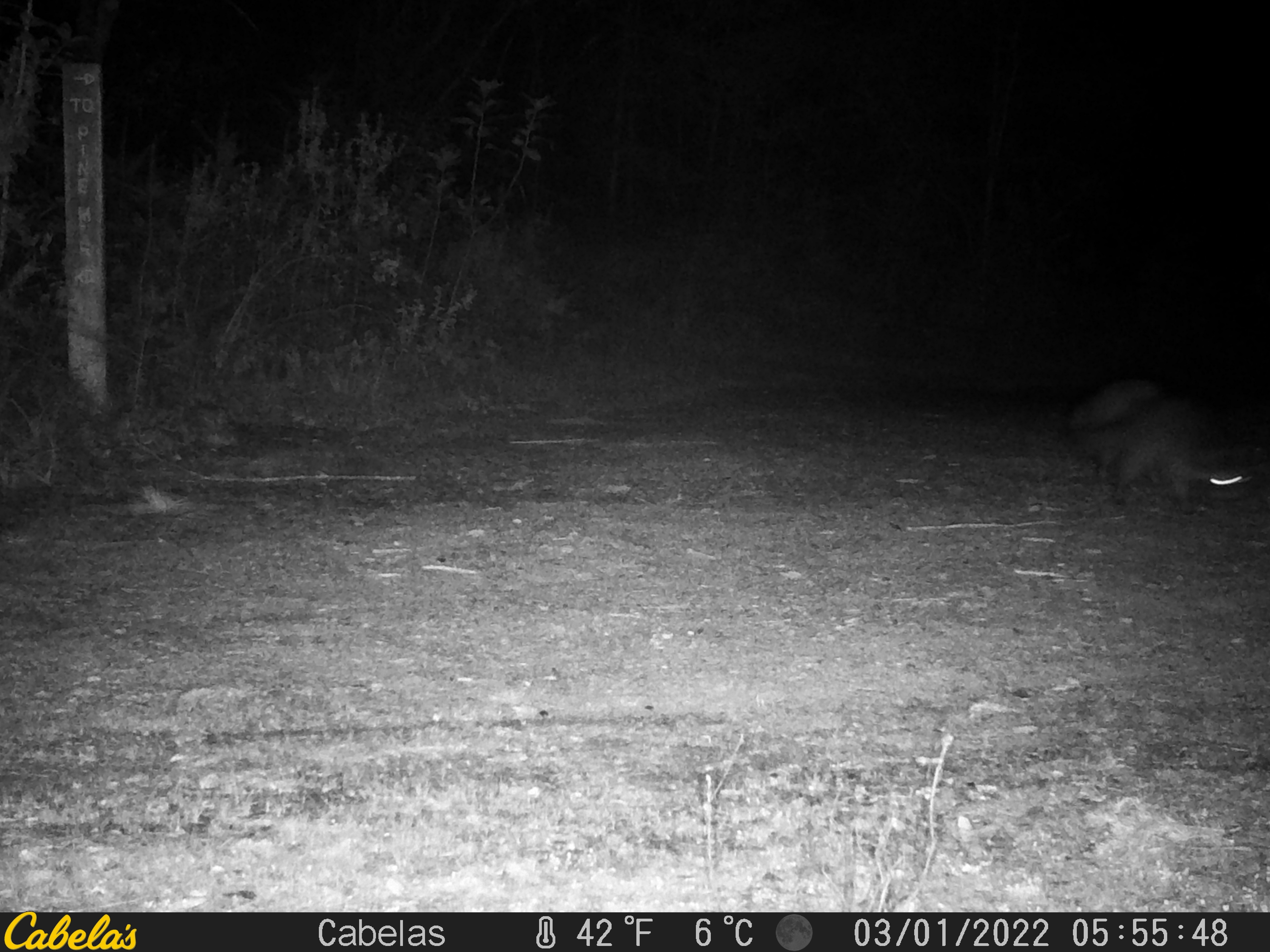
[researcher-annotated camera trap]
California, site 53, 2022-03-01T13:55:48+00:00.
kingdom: Animalia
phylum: Chordata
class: Mammalia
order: Carnivora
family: Procyonidae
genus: Procyon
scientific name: Procyon lotor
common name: raccoon